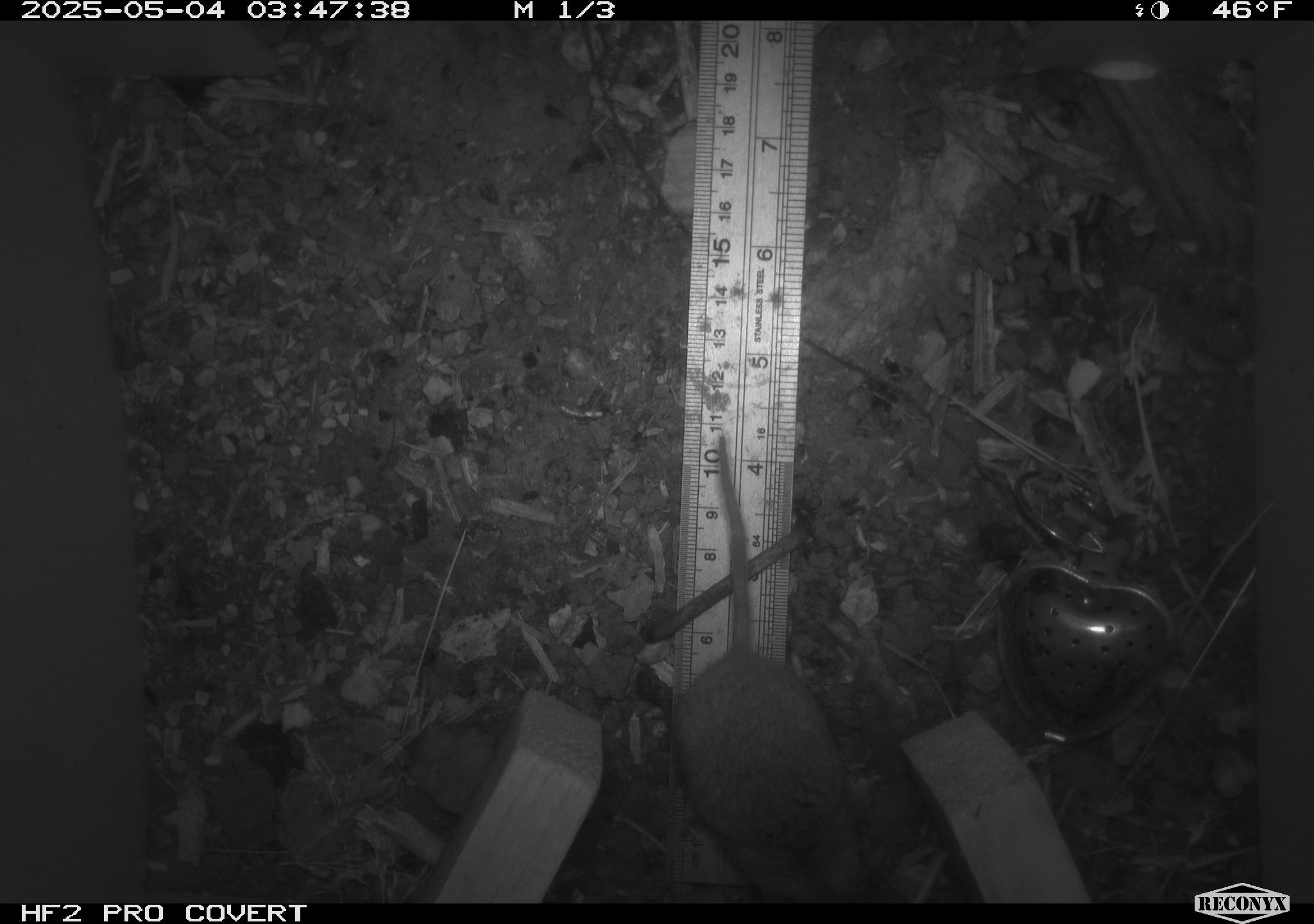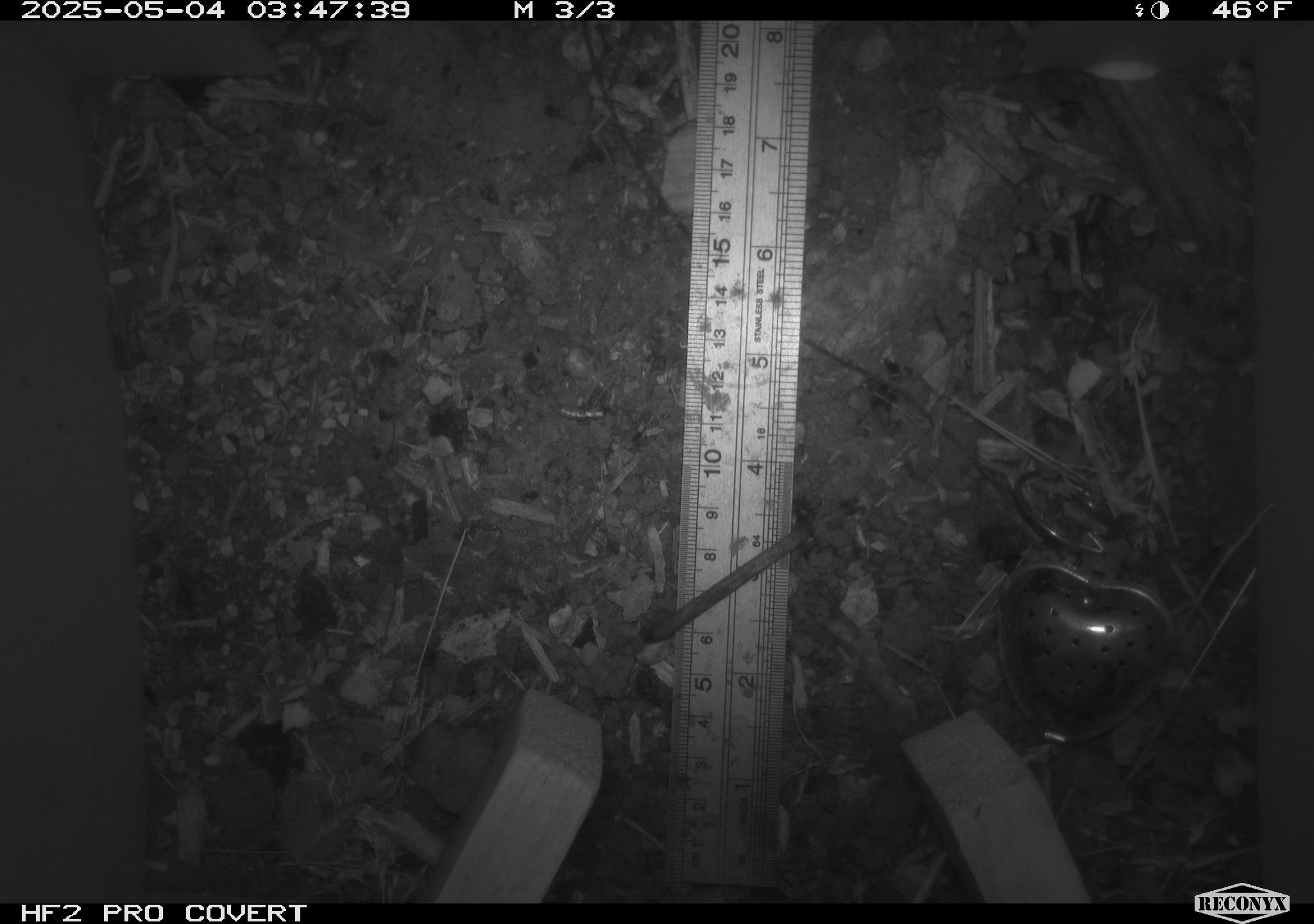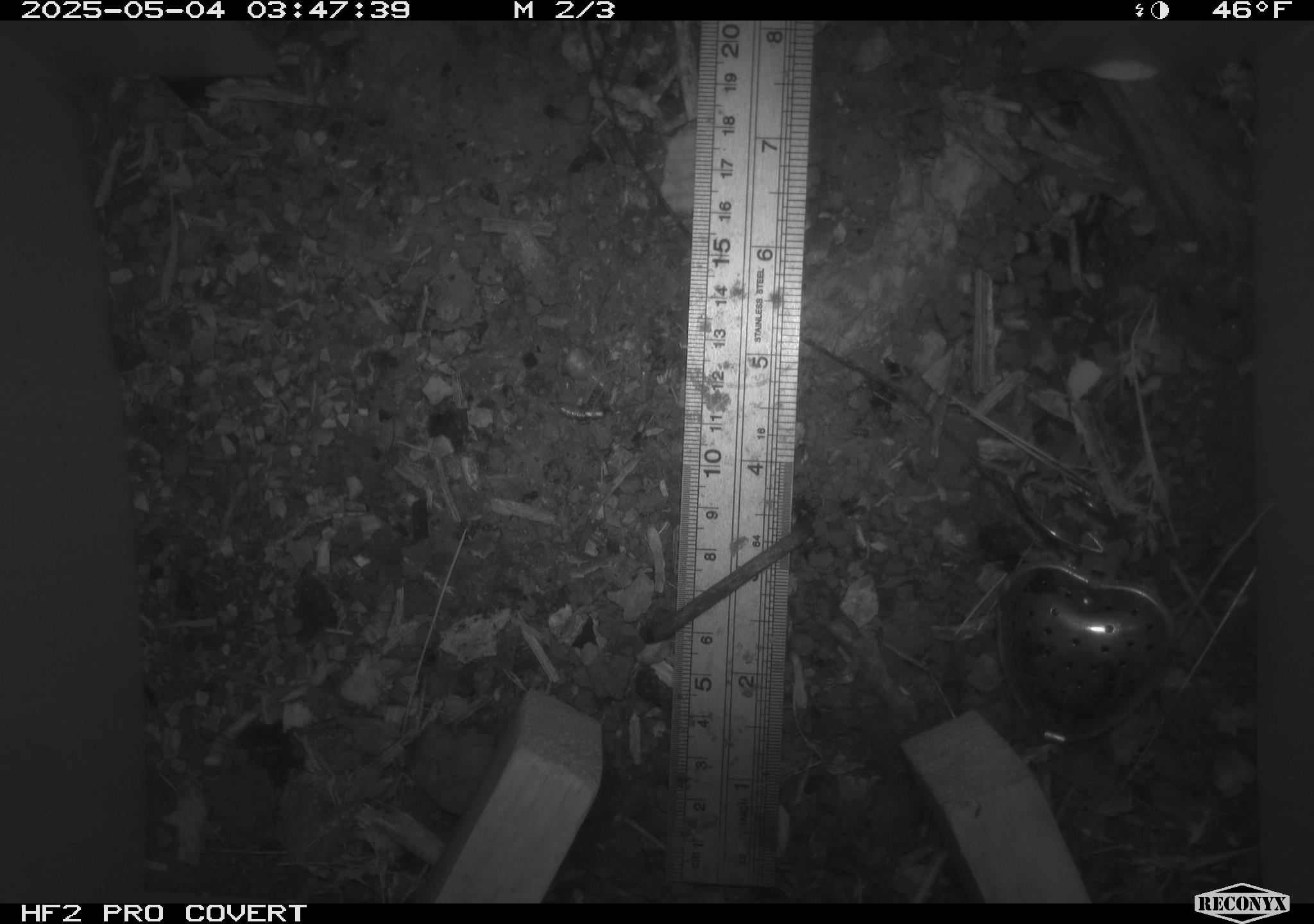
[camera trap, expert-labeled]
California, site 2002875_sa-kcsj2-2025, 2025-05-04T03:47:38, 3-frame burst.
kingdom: Animalia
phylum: Chordata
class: Mammalia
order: Rodentia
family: Muridae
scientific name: Muridae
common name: murids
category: muridae family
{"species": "muridae family (murids) (Muridae)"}